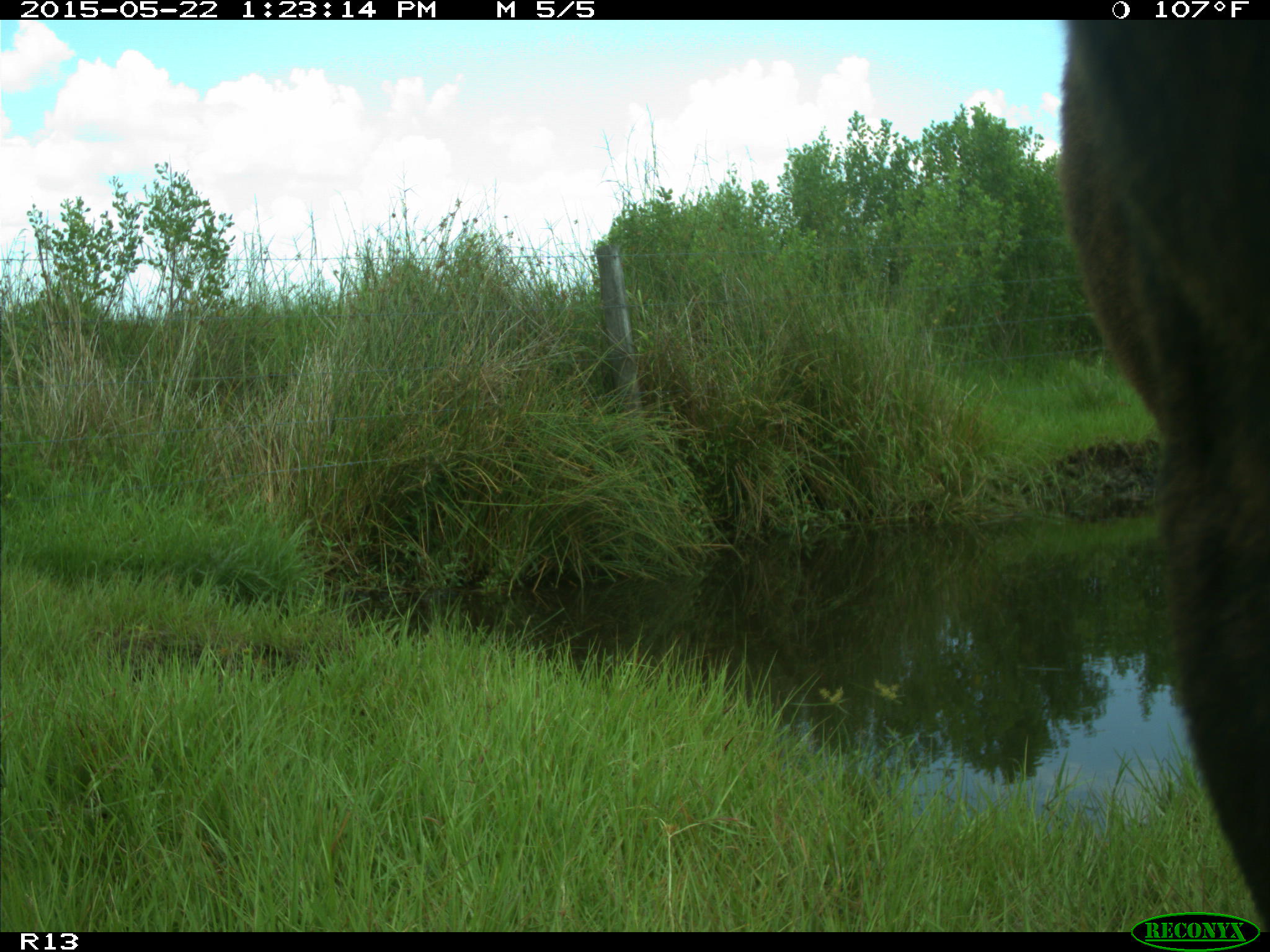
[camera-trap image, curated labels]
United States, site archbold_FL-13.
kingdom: Animalia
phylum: Chordata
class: Mammalia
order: Artiodactyla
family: Bovidae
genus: Bos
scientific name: Bos taurus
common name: domestic cow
Bos taurus (domestic cow).